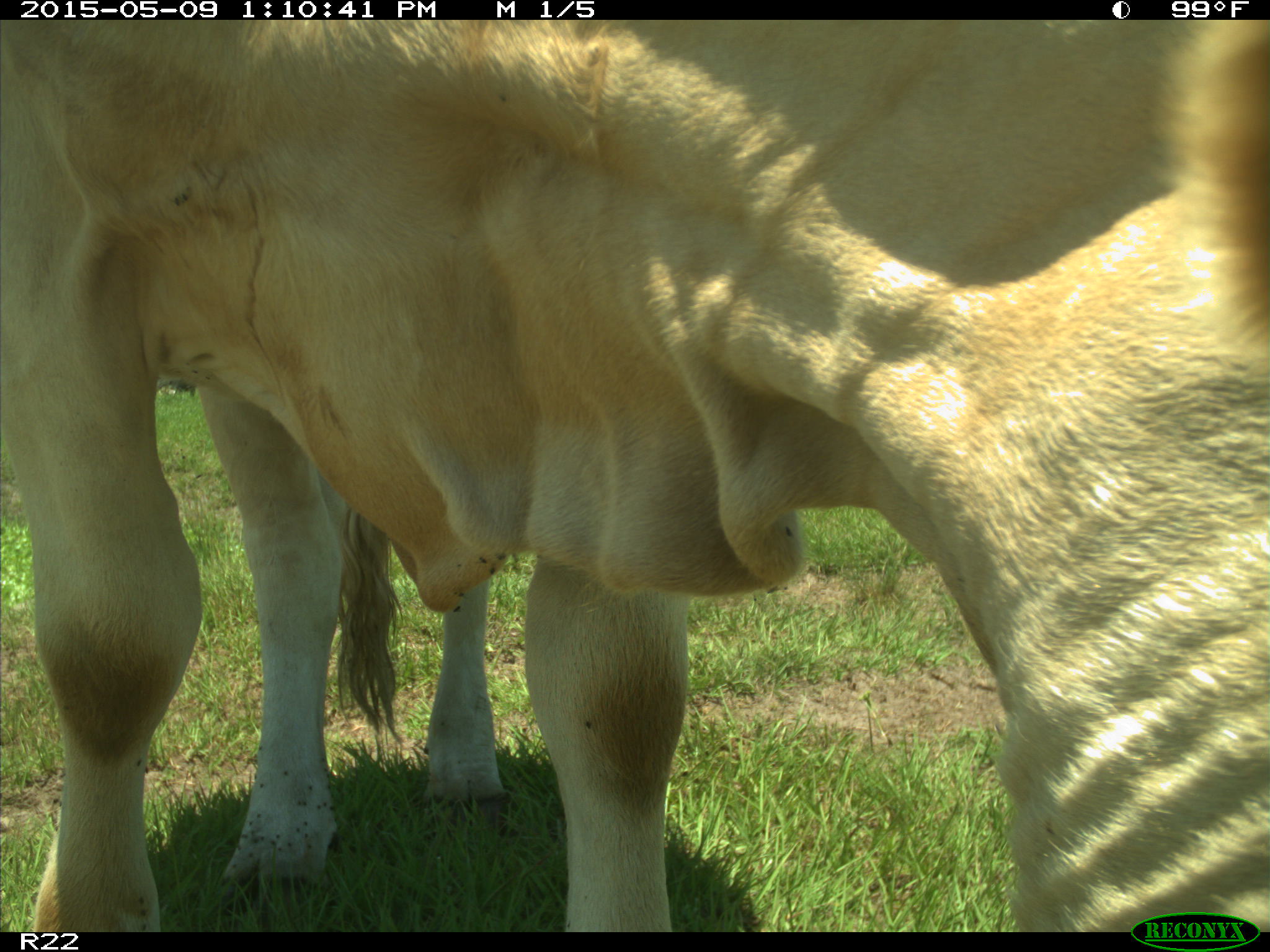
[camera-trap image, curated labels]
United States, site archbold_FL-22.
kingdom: Animalia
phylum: Chordata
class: Mammalia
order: Artiodactyla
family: Bovidae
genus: Bos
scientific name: Bos taurus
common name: domestic cow